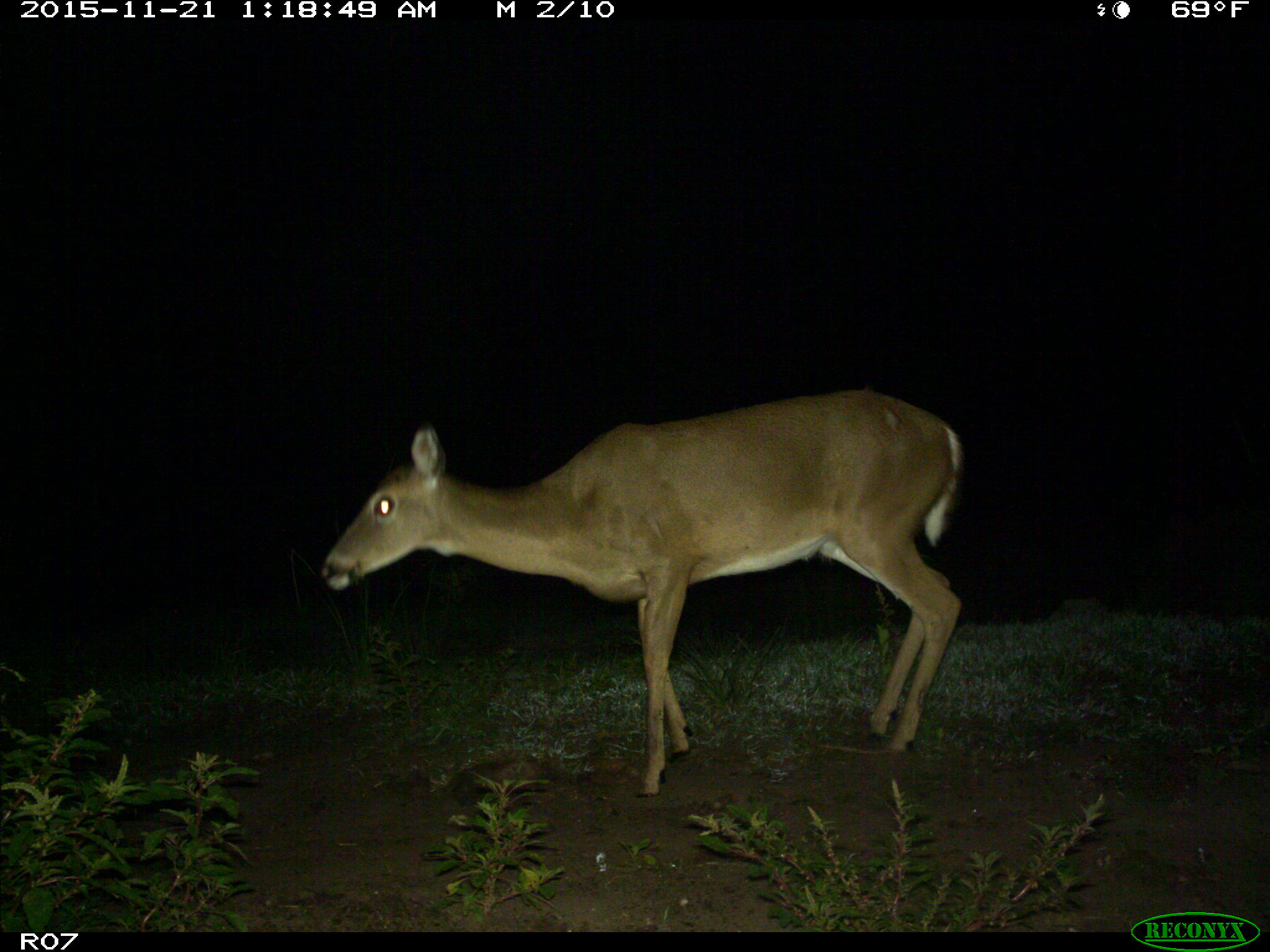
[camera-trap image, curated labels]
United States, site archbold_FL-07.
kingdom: Animalia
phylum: Chordata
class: Mammalia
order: Artiodactyla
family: Cervidae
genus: Odocoileus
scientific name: Odocoileus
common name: deer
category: unidentified deer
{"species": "unidentified deer (deer) (Odocoileus)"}